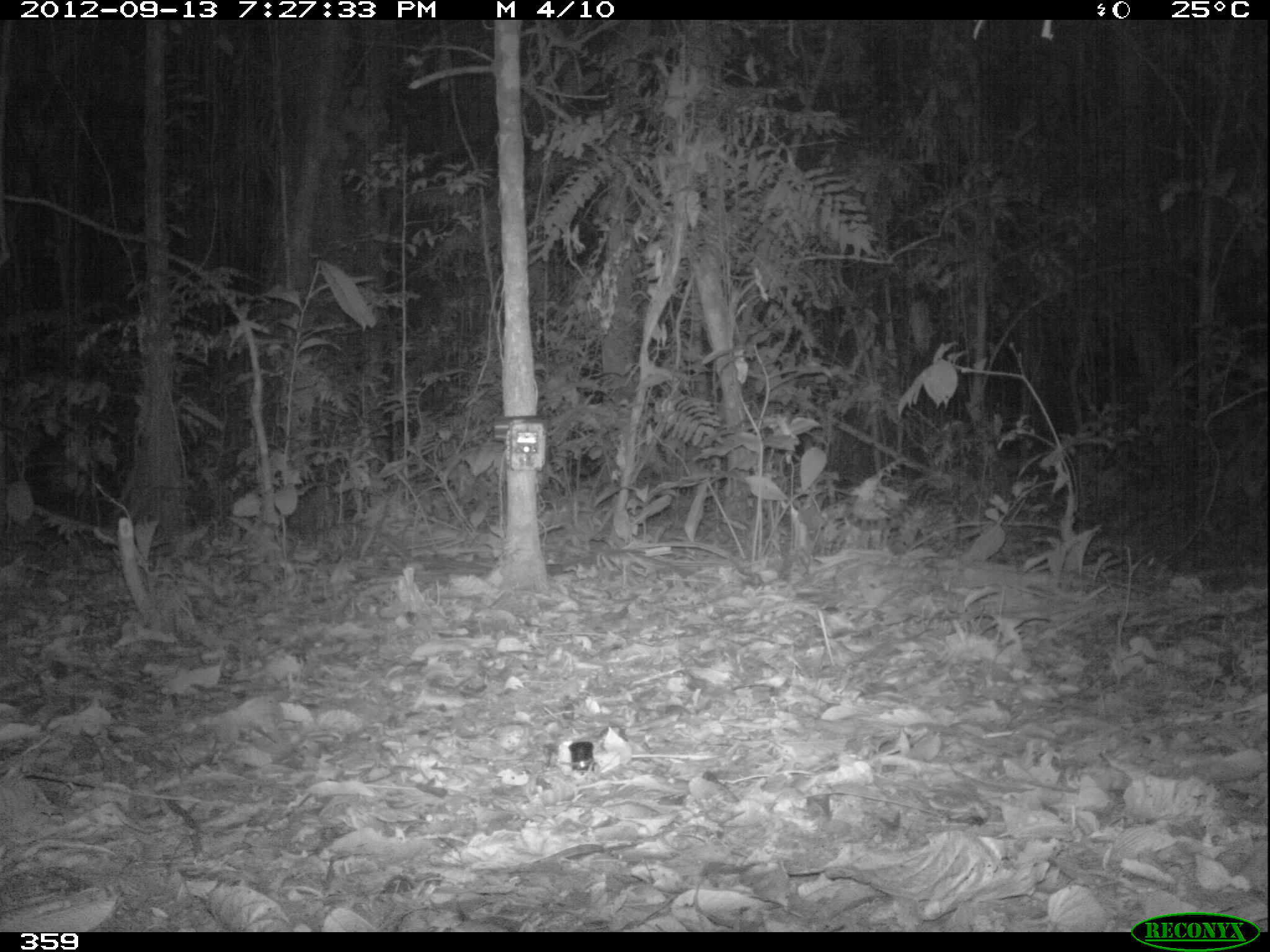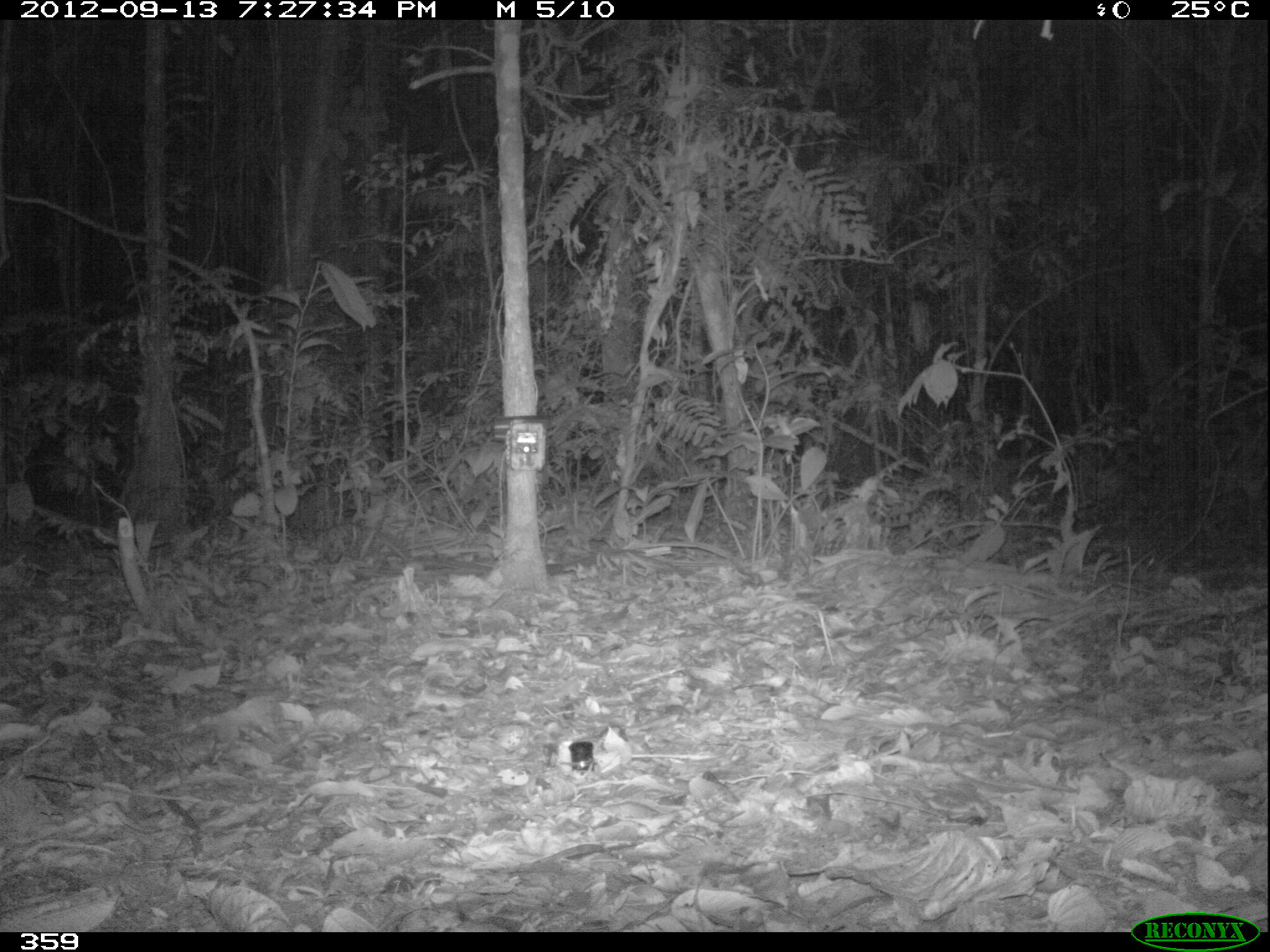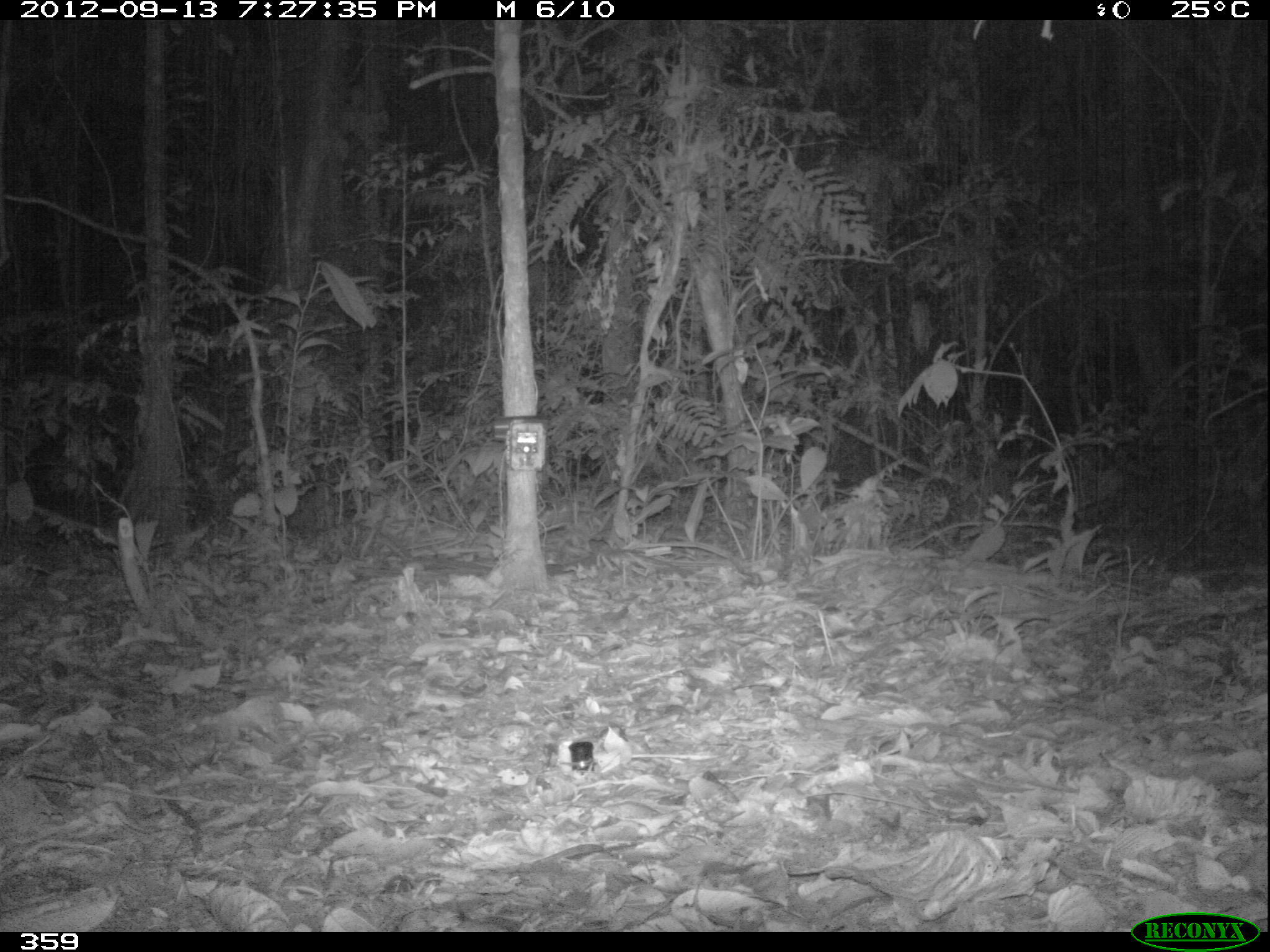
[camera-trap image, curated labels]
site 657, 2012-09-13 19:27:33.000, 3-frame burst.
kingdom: Animalia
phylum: Chordata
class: Mammalia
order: Carnivora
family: Felidae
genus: Leopardus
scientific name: Leopardus wiedii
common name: margay